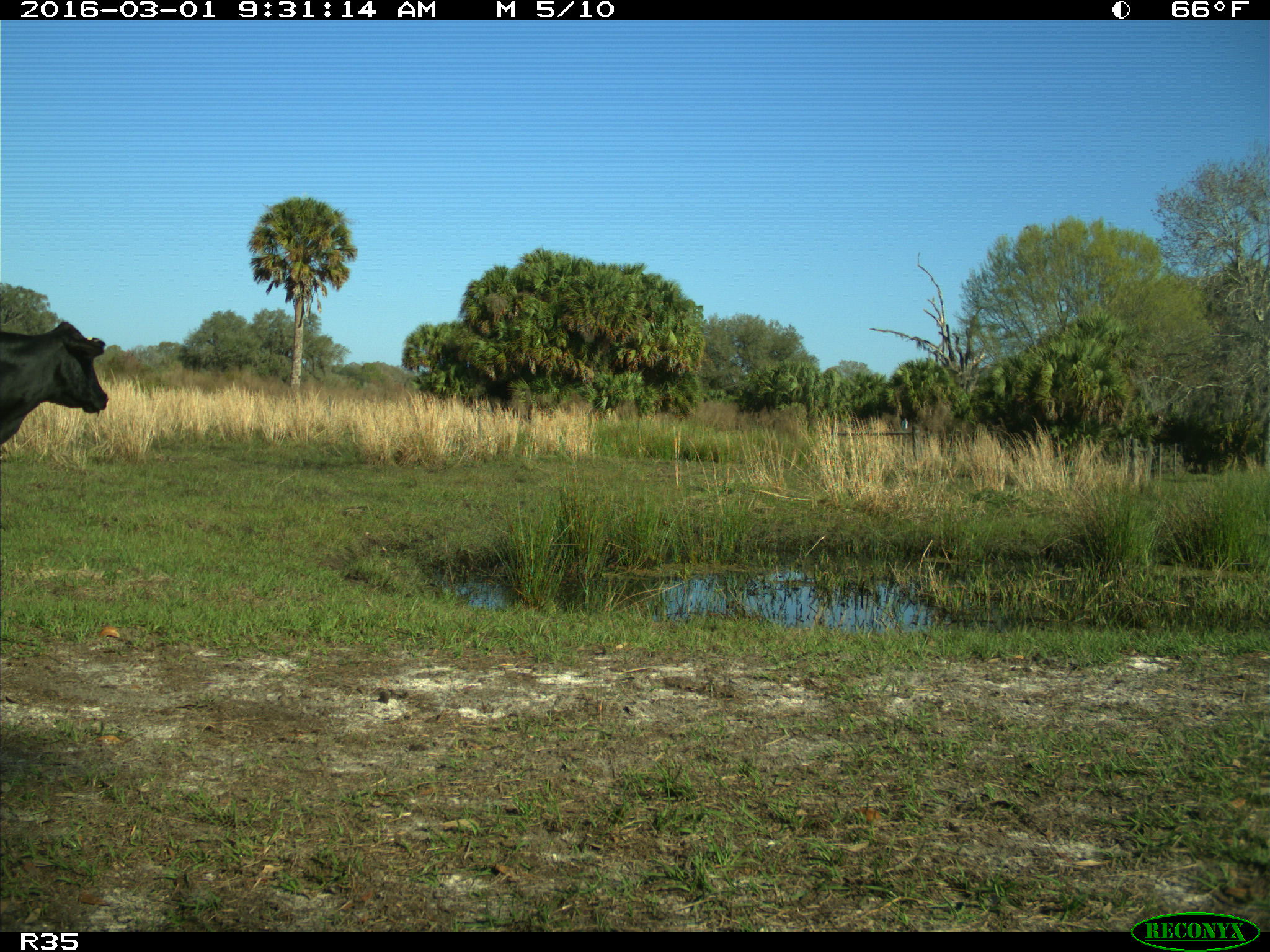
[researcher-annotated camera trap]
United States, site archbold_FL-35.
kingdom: Animalia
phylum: Chordata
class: Mammalia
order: Artiodactyla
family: Bovidae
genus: Bos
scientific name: Bos taurus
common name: domestic cow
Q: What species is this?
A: Bos taurus (domestic cow).